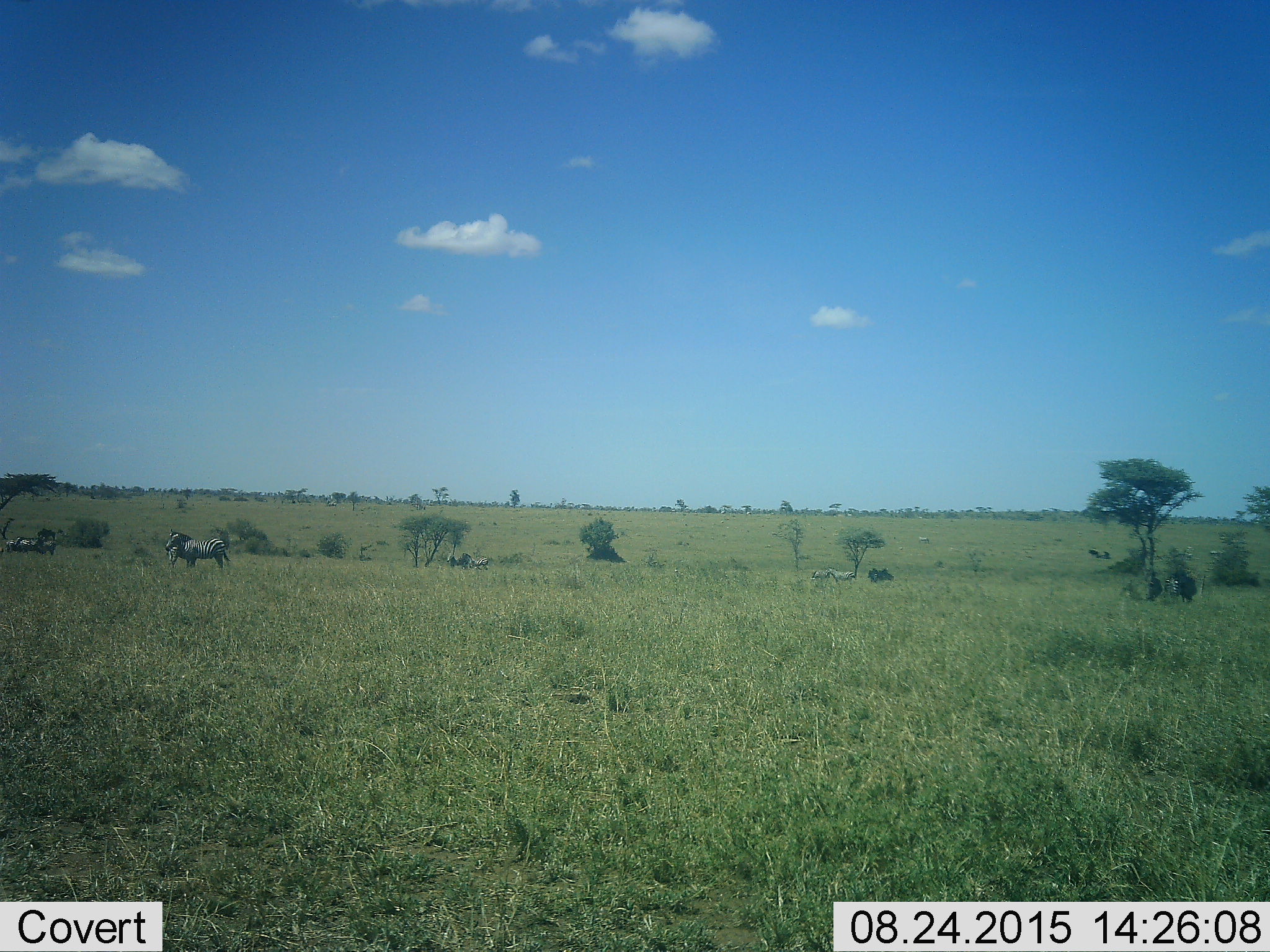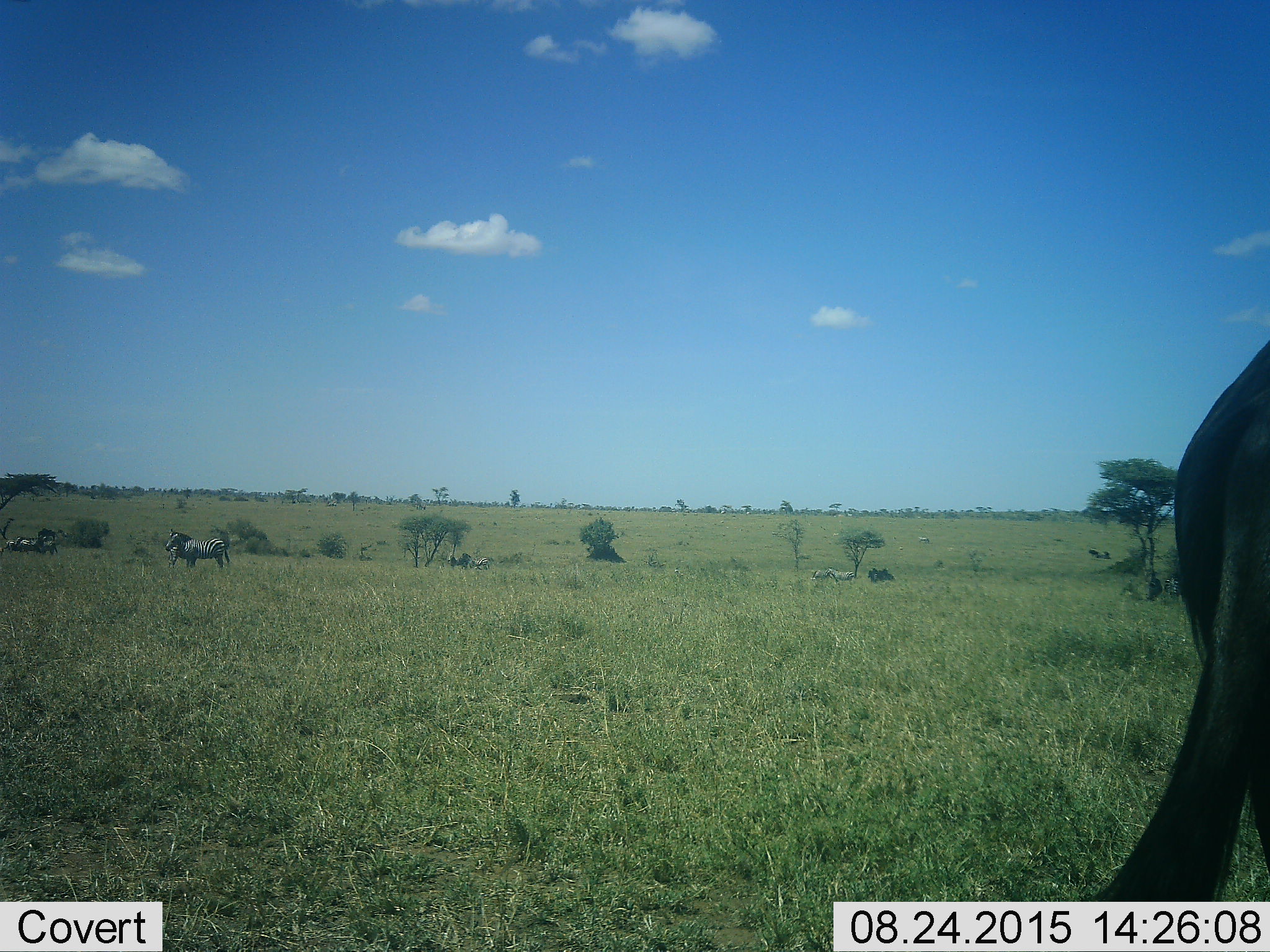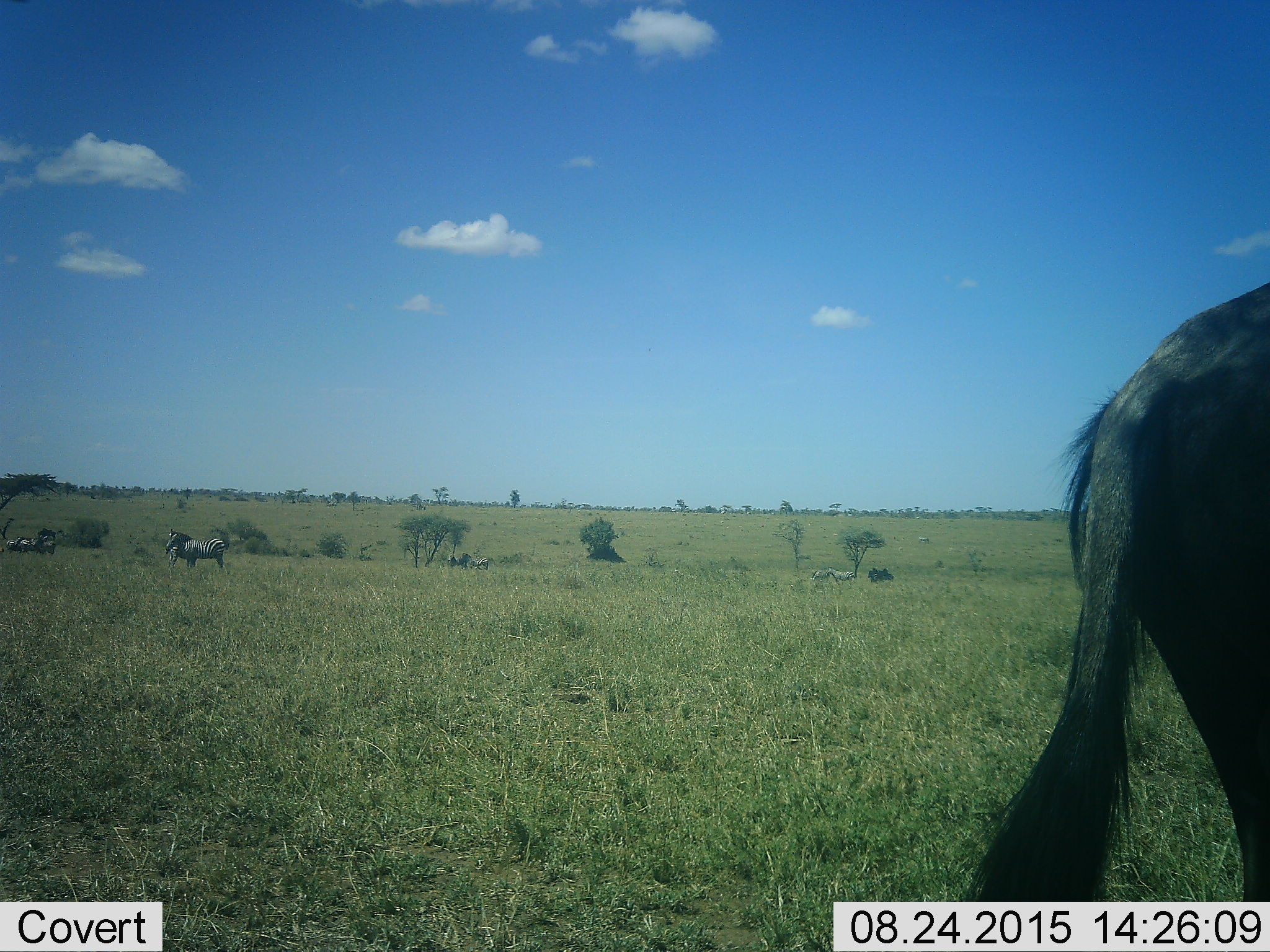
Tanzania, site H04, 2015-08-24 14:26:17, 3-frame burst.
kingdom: Animalia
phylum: Chordata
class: Mammalia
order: Perissodactyla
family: Equidae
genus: Equus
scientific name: Equus quagga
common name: plains zebra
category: zebra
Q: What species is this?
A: Zebra (plains zebra) (Equus quagga).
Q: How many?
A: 10.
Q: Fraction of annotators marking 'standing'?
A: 90%.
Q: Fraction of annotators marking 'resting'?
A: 10%.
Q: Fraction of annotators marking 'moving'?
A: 40%.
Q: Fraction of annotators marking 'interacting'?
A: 10%.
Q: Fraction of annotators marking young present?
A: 20%.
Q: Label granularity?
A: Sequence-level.